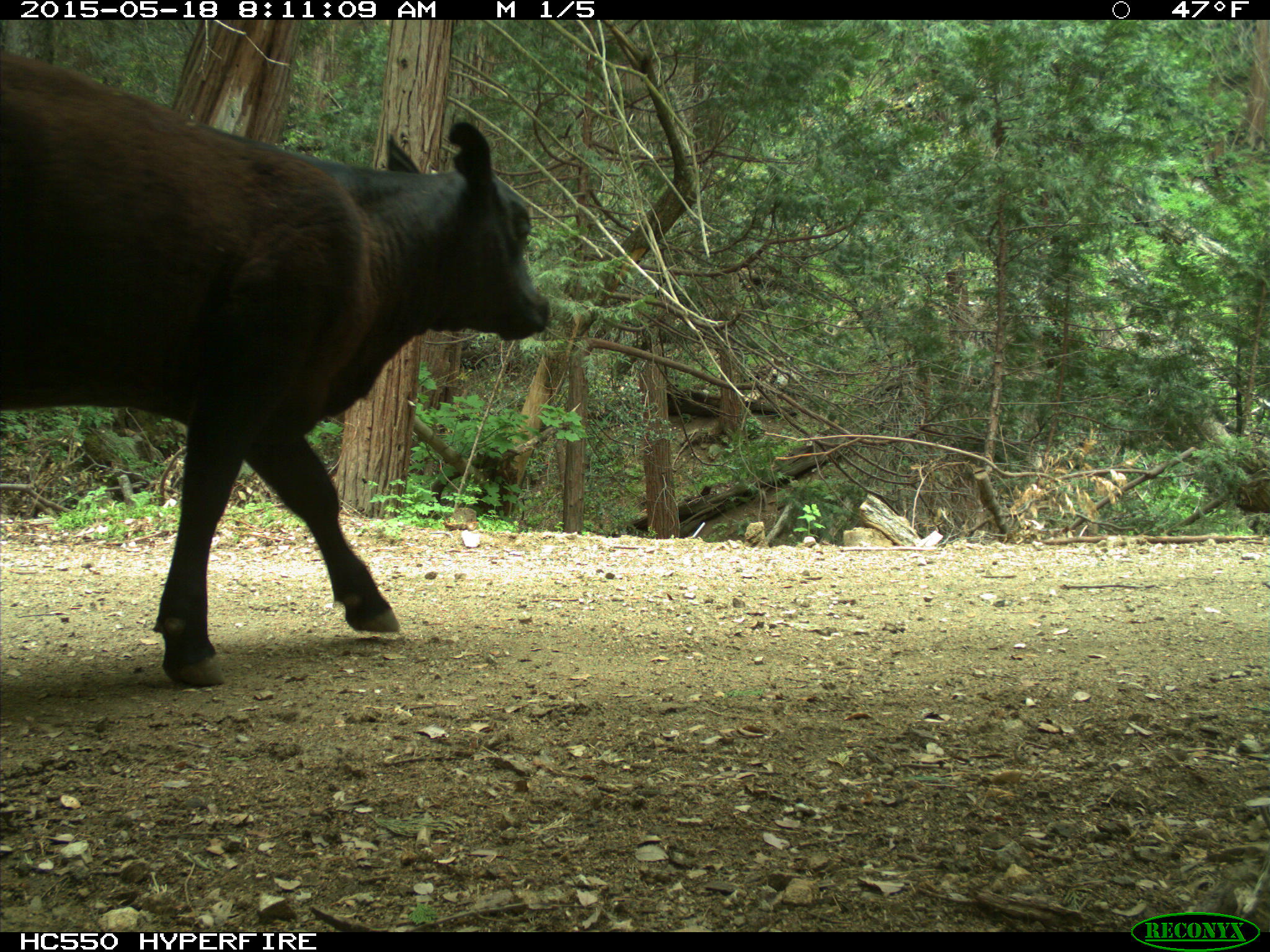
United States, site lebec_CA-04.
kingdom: Animalia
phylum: Chordata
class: Mammalia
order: Artiodactyla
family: Bovidae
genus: Bos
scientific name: Bos taurus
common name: domestic cow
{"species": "Bos taurus (domestic cow)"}